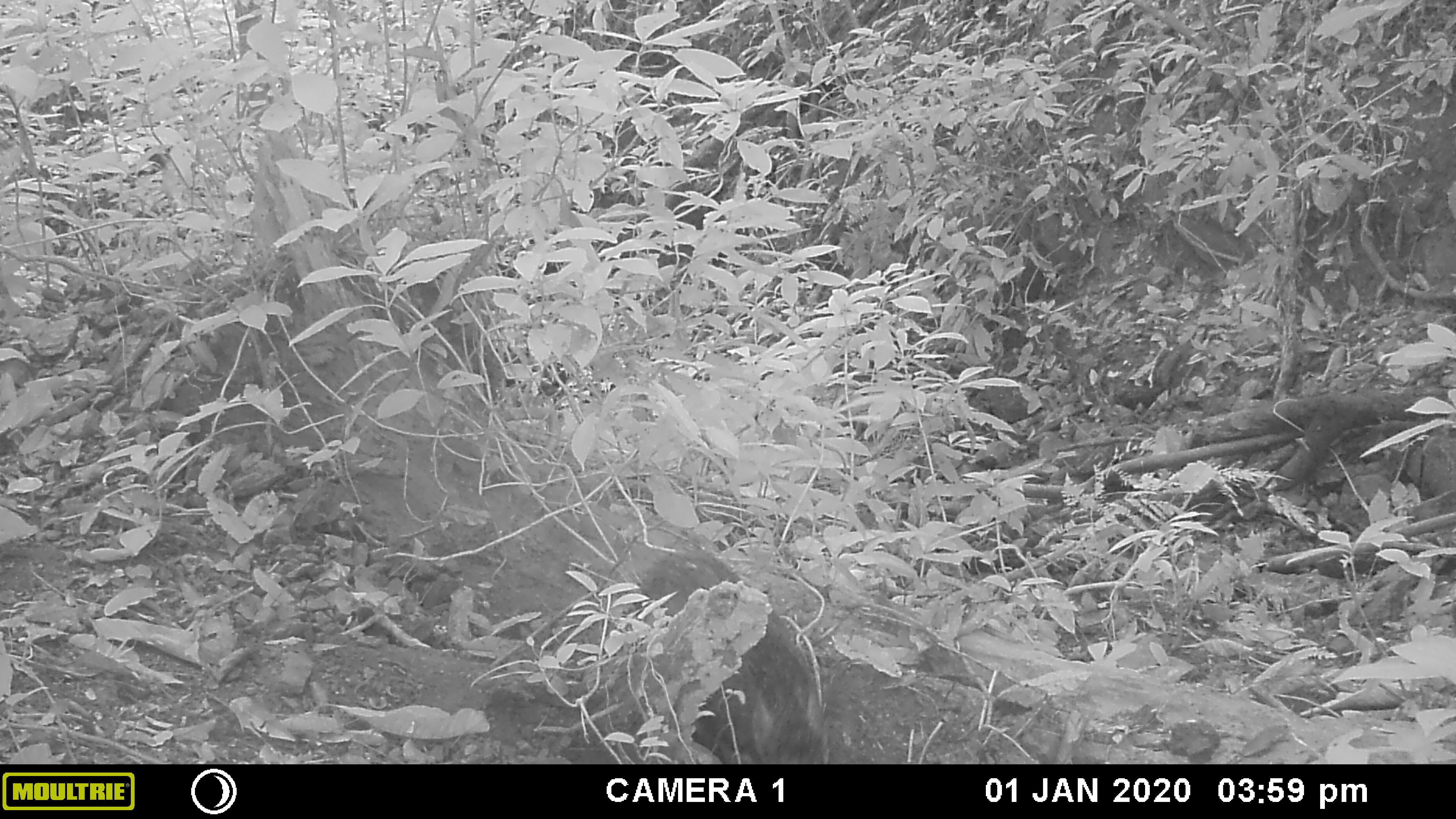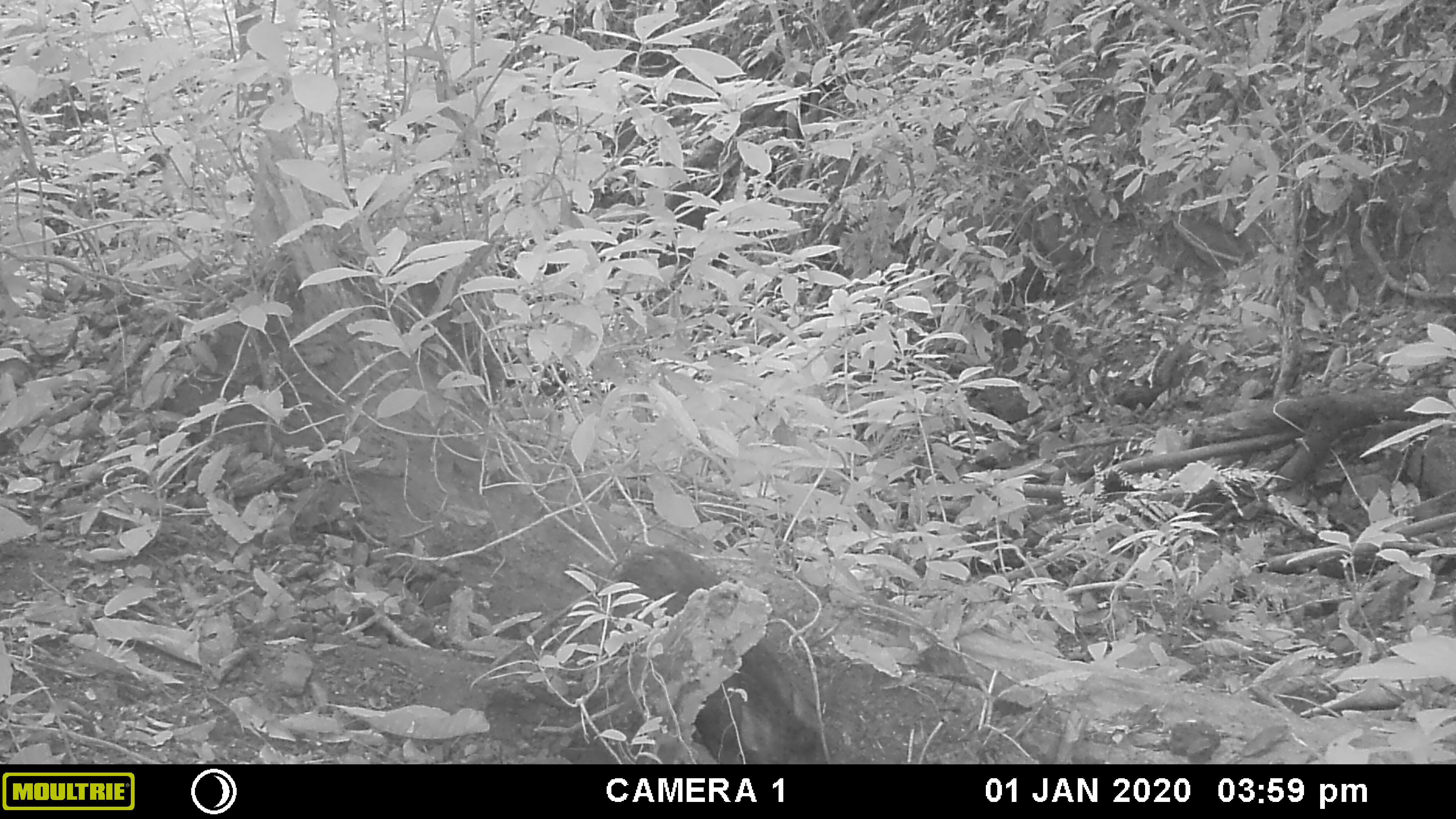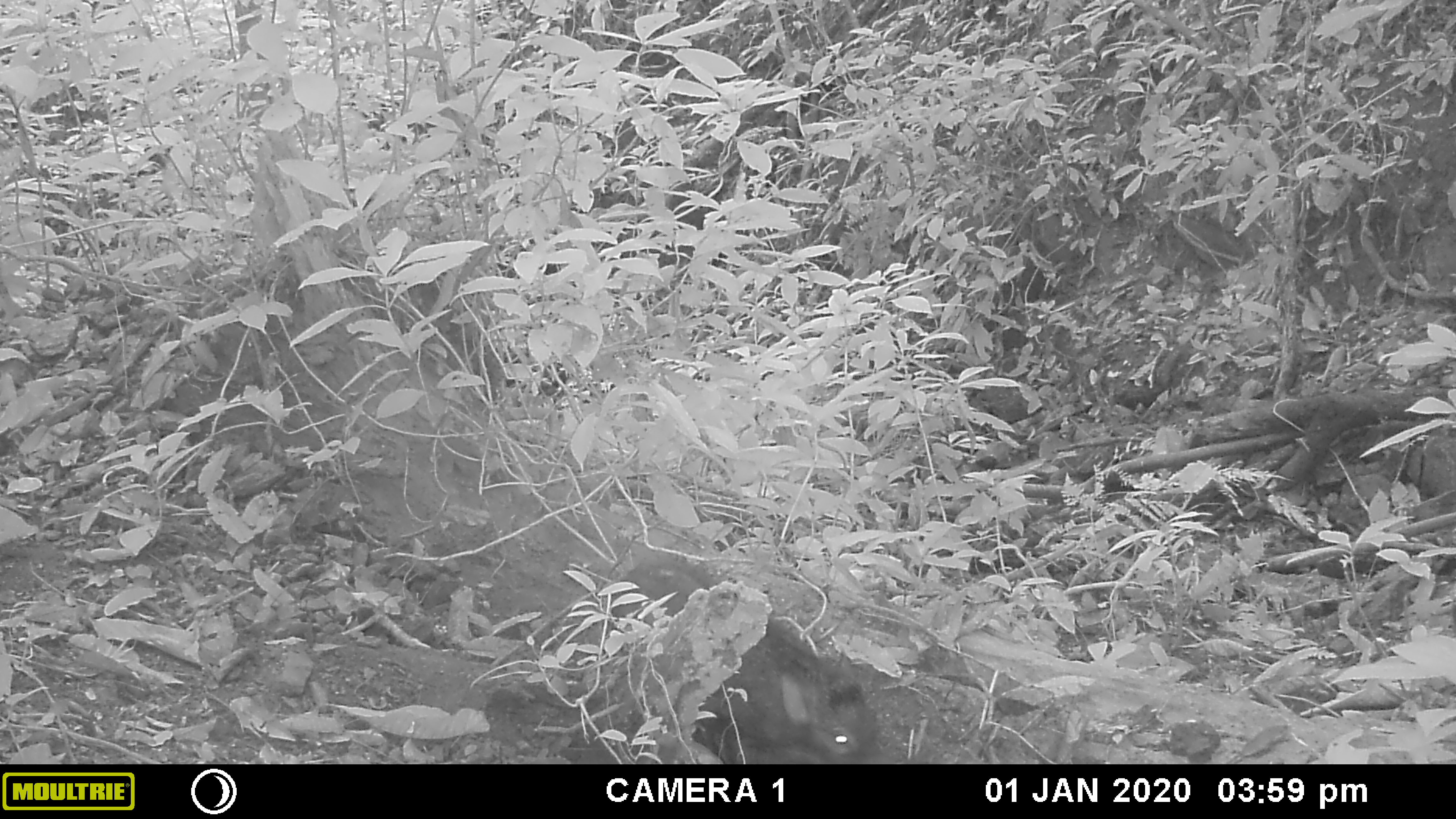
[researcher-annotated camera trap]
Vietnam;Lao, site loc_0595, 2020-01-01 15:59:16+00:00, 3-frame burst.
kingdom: Animalia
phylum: Chordata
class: Mammalia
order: Artiodactyla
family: Suidae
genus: Sus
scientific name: Sus scrofa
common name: eurasian wild pig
Eurasian wild pig (Sus scrofa). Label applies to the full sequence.